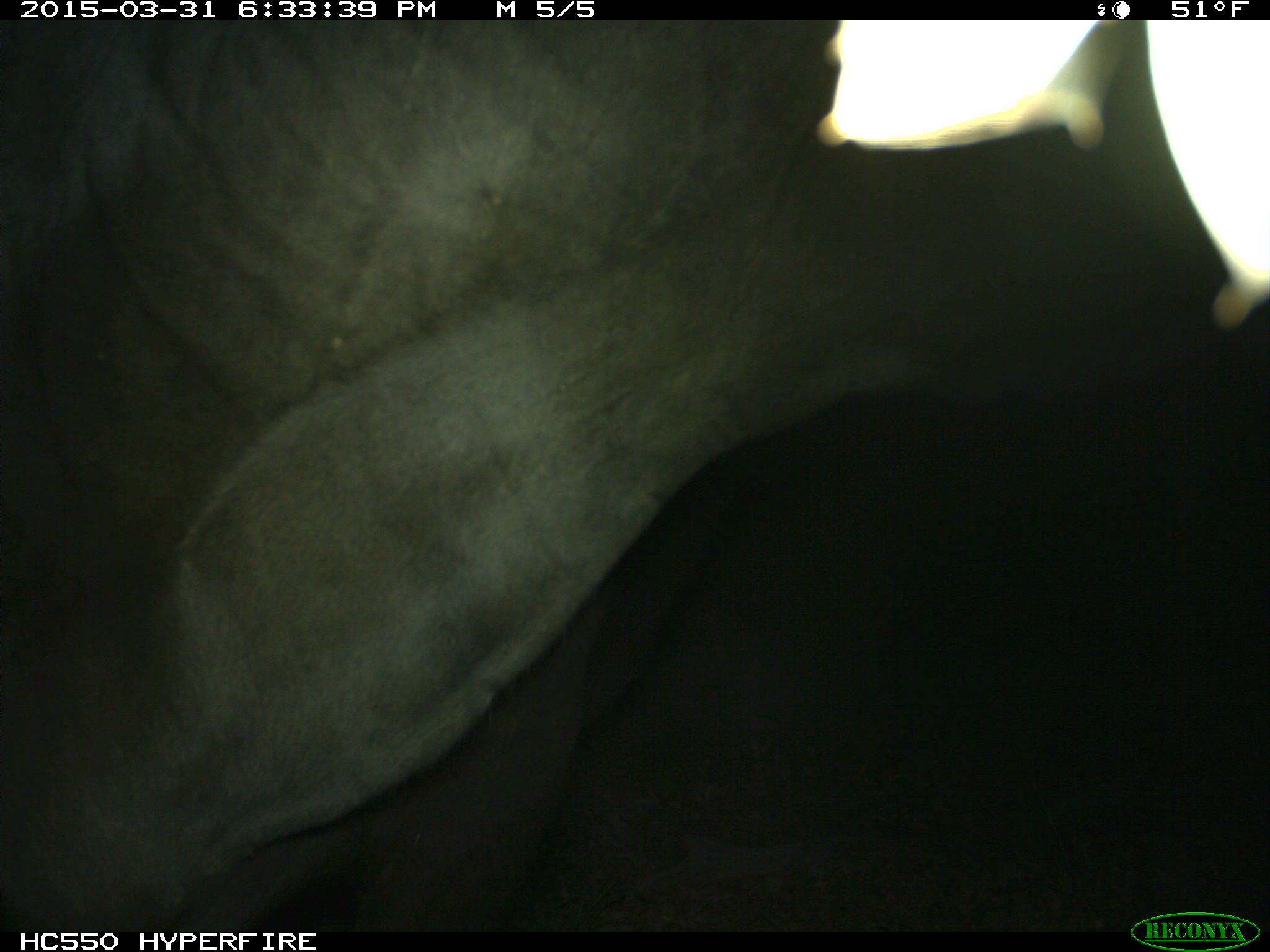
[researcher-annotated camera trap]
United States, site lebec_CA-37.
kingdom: Animalia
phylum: Chordata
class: Mammalia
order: Artiodactyla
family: Bovidae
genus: Bos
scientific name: Bos taurus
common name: domestic cow